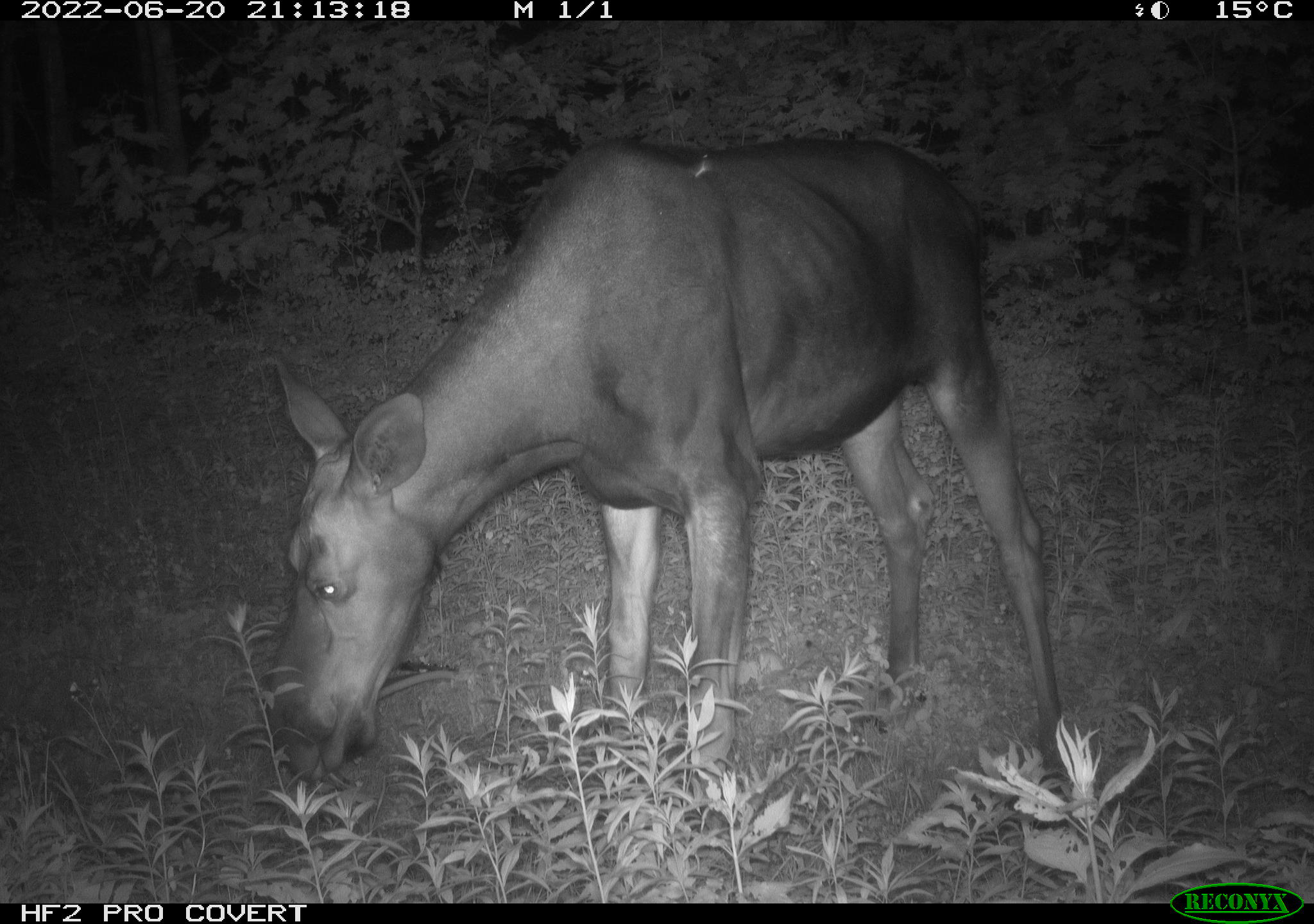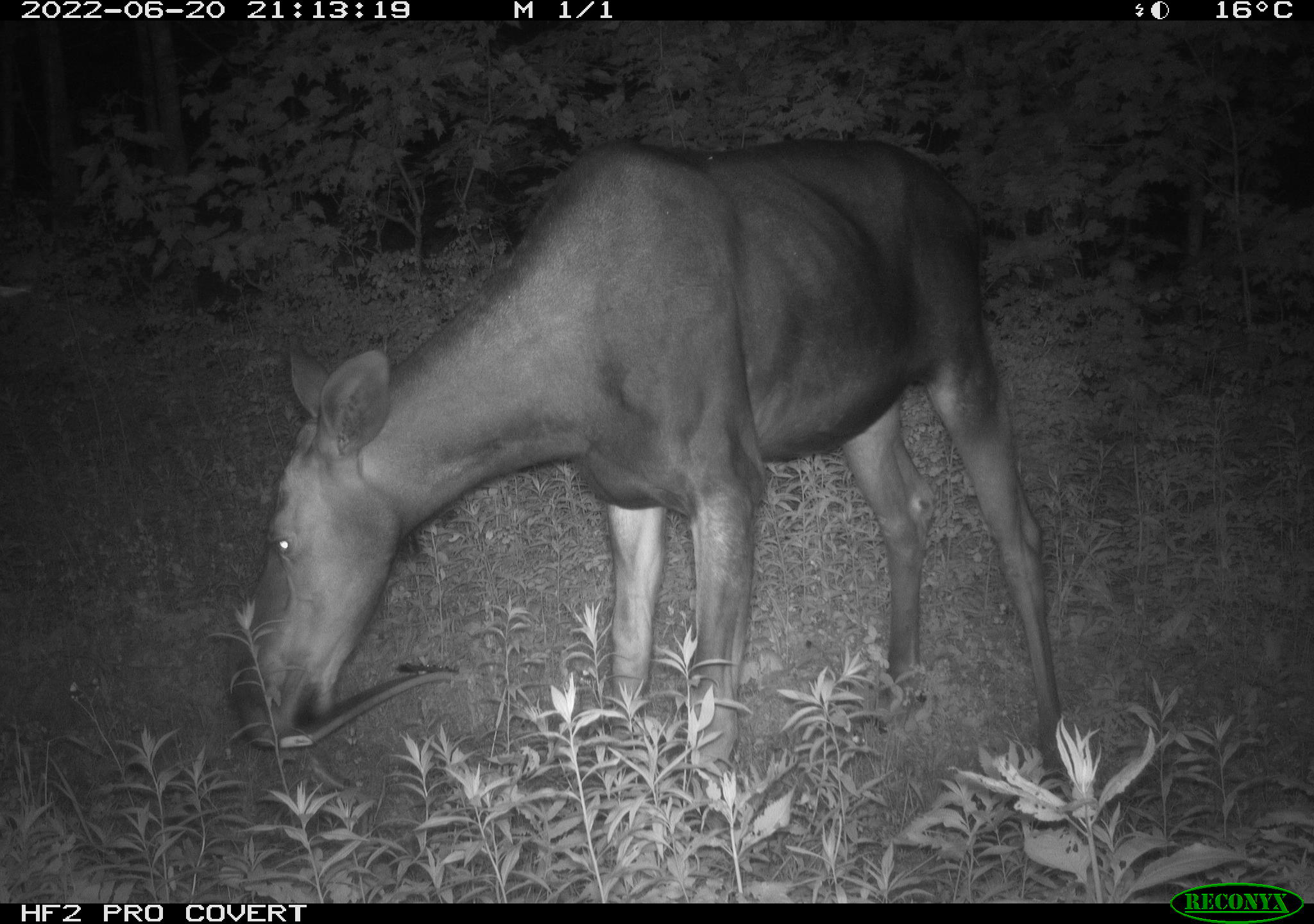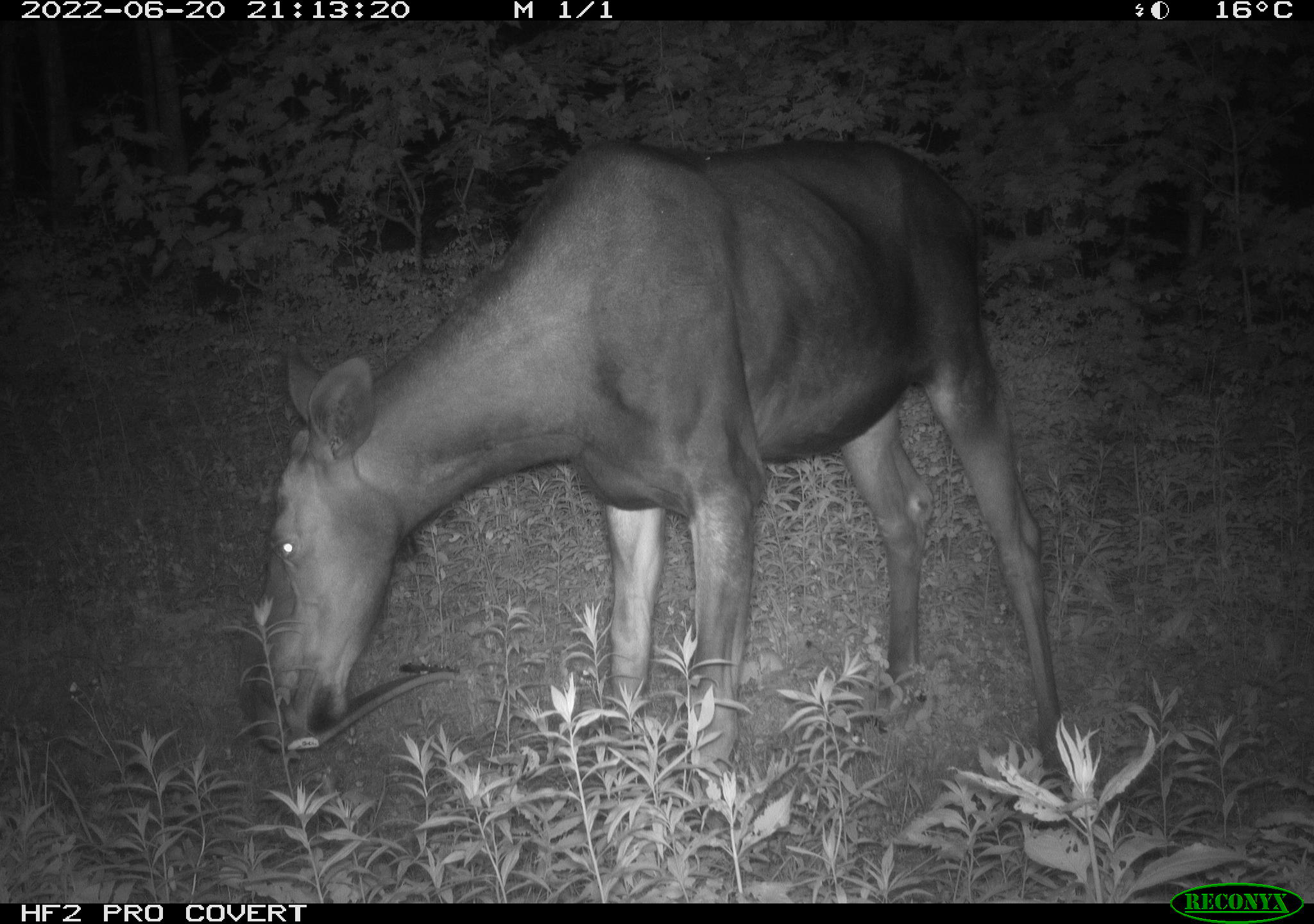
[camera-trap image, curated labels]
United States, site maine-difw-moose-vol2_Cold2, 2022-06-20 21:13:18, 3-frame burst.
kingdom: Animalia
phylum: Chordata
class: Mammalia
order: Artiodactyla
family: Cervidae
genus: Alces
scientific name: Alces alces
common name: moose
Moose (Alces alces).